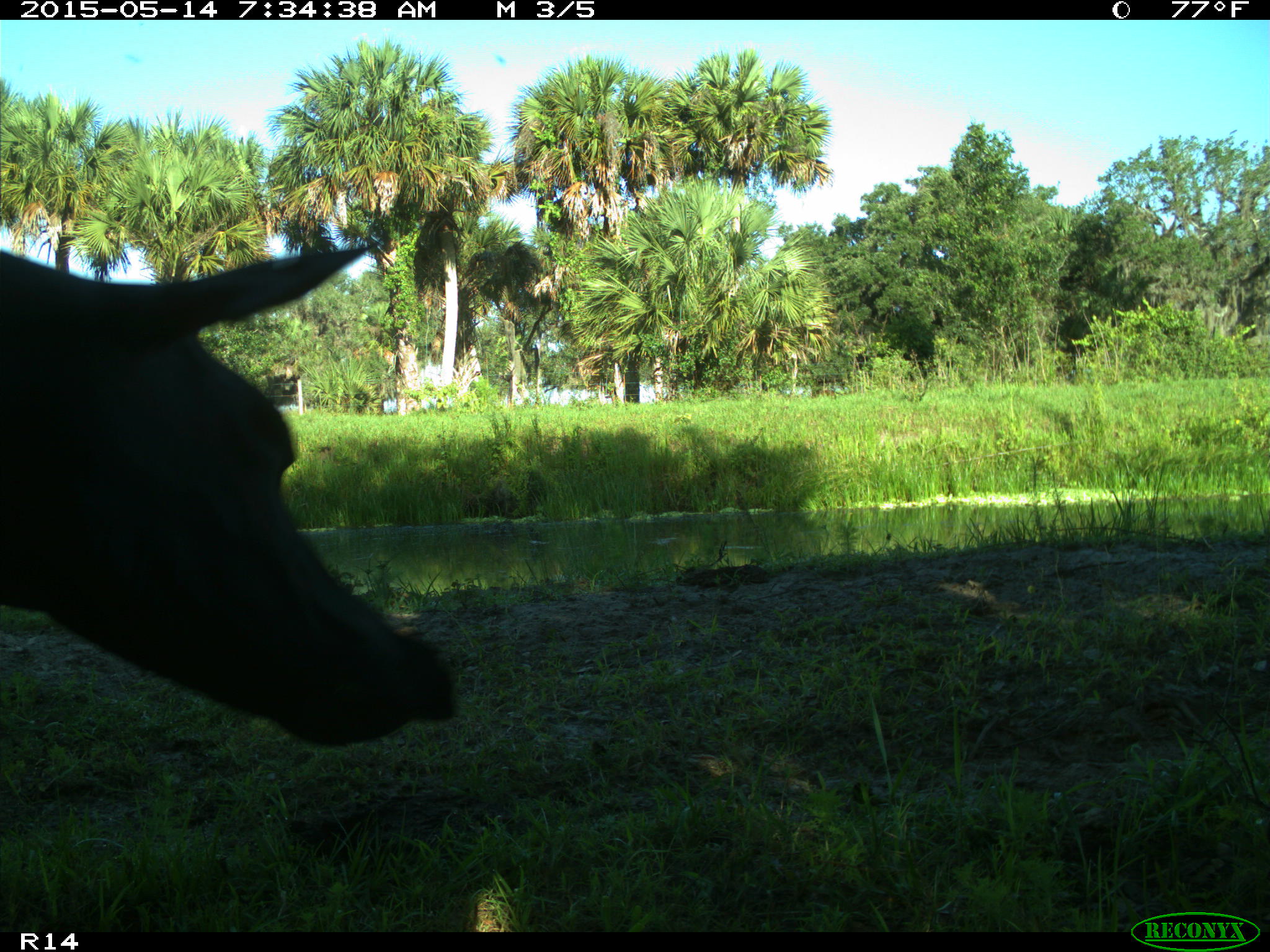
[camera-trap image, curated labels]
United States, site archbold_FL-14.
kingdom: Animalia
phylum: Chordata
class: Mammalia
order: Artiodactyla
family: Bovidae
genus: Bos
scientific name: Bos taurus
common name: domestic cow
Bos taurus (domestic cow).